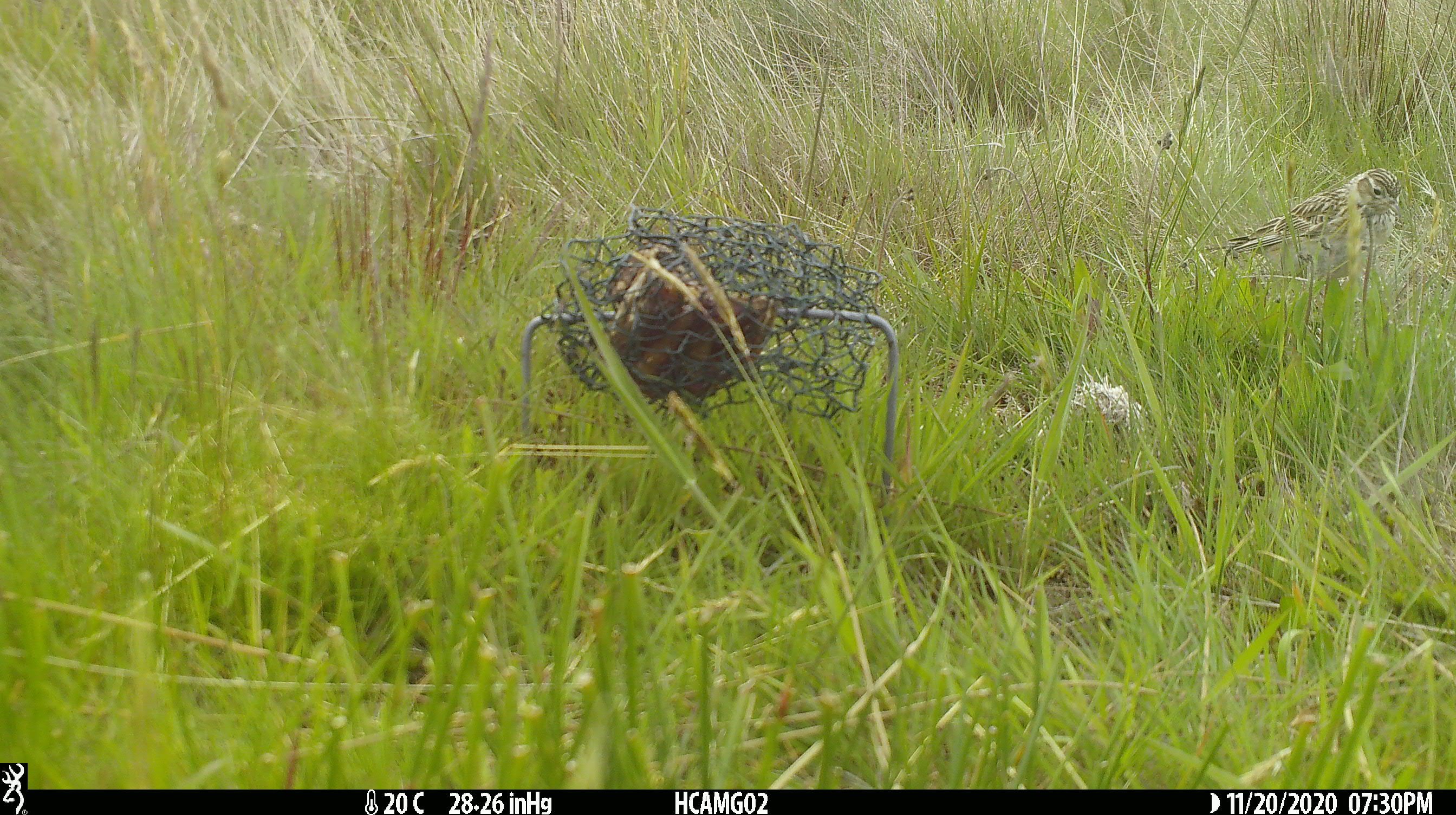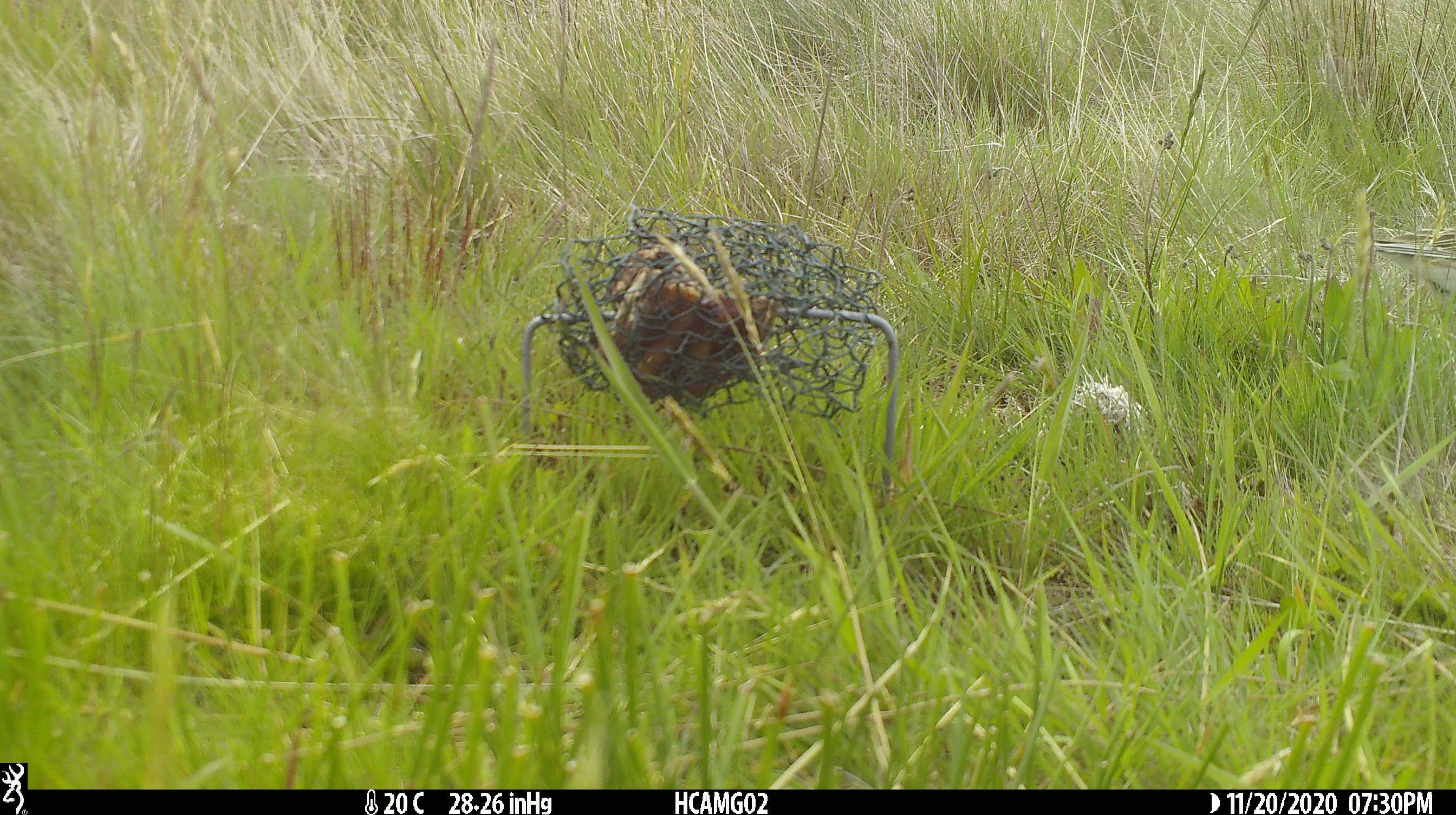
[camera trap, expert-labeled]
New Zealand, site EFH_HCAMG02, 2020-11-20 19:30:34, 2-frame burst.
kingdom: Animalia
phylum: Chordata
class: Aves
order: Passeriformes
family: Motacillidae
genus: Anthus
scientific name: Anthus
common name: pipit